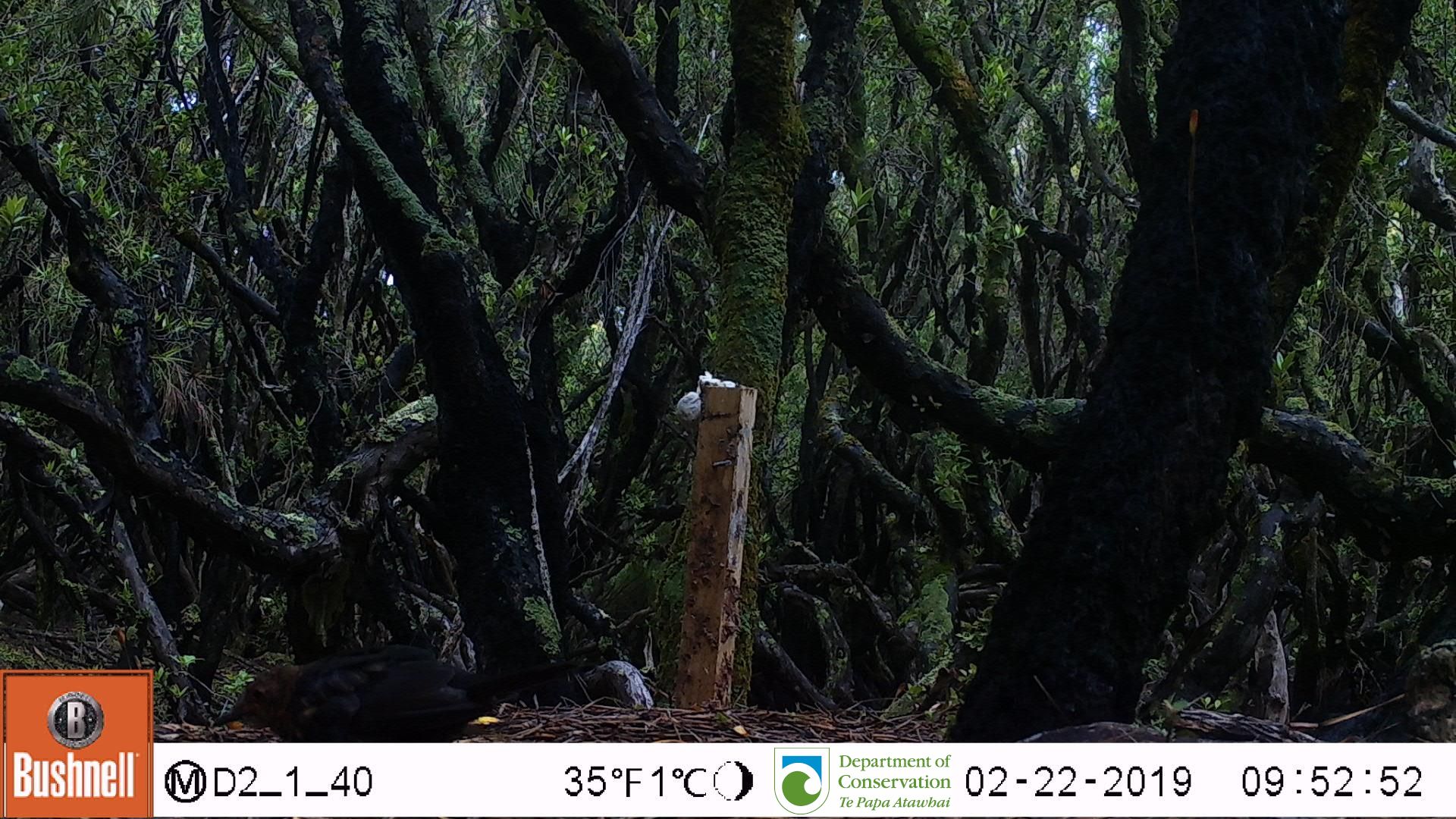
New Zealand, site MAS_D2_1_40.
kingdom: Animalia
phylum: Chordata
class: Aves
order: Passeriformes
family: Turdidae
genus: Turdus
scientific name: Turdus merula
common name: eurasian blackbird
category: blackbird